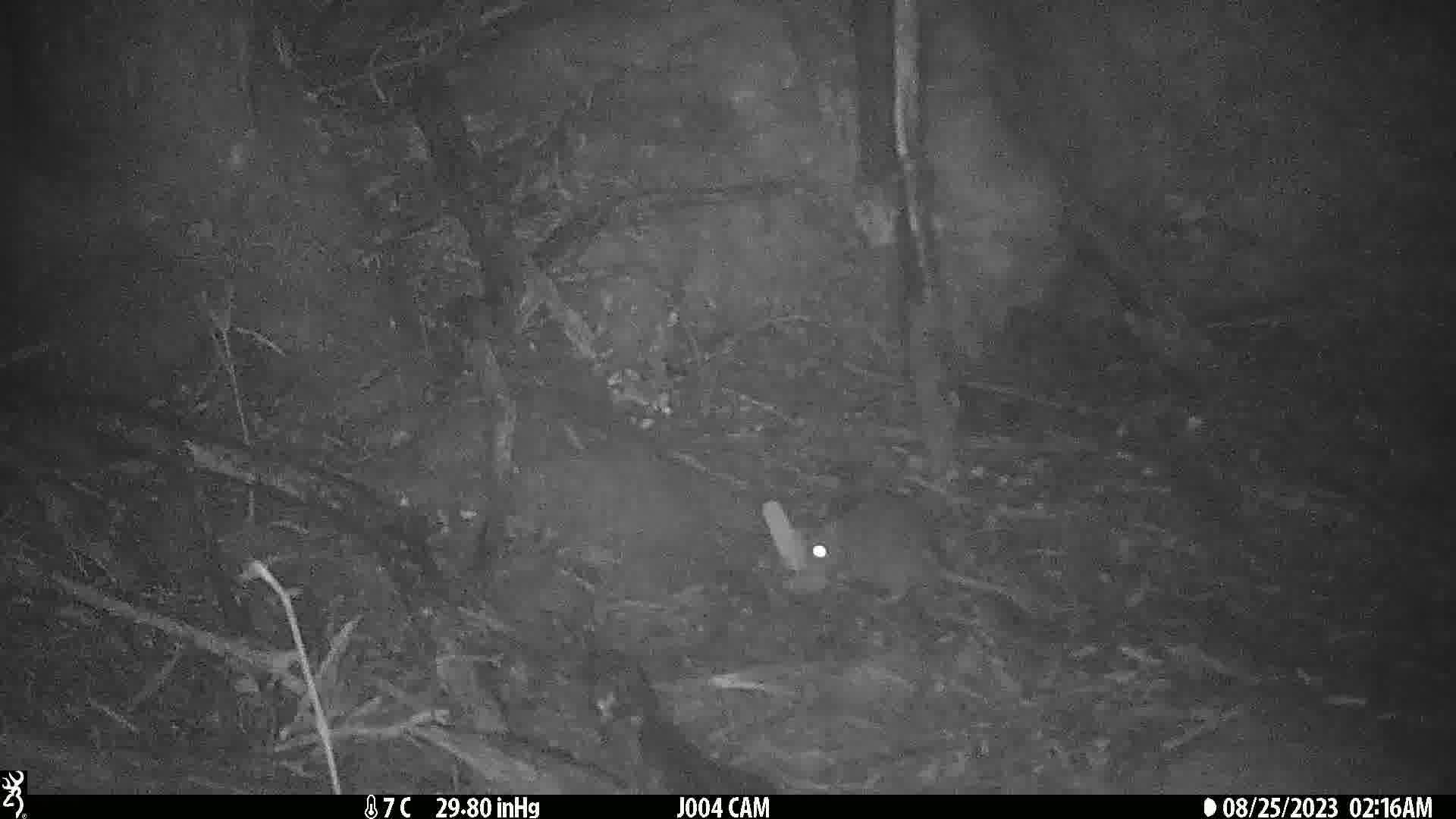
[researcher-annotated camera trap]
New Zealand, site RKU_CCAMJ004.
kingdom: Animalia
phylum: Chordata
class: Mammalia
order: Rodentia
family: Muridae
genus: Rattus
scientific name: Rattus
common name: rat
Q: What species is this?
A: Rat (Rattus).